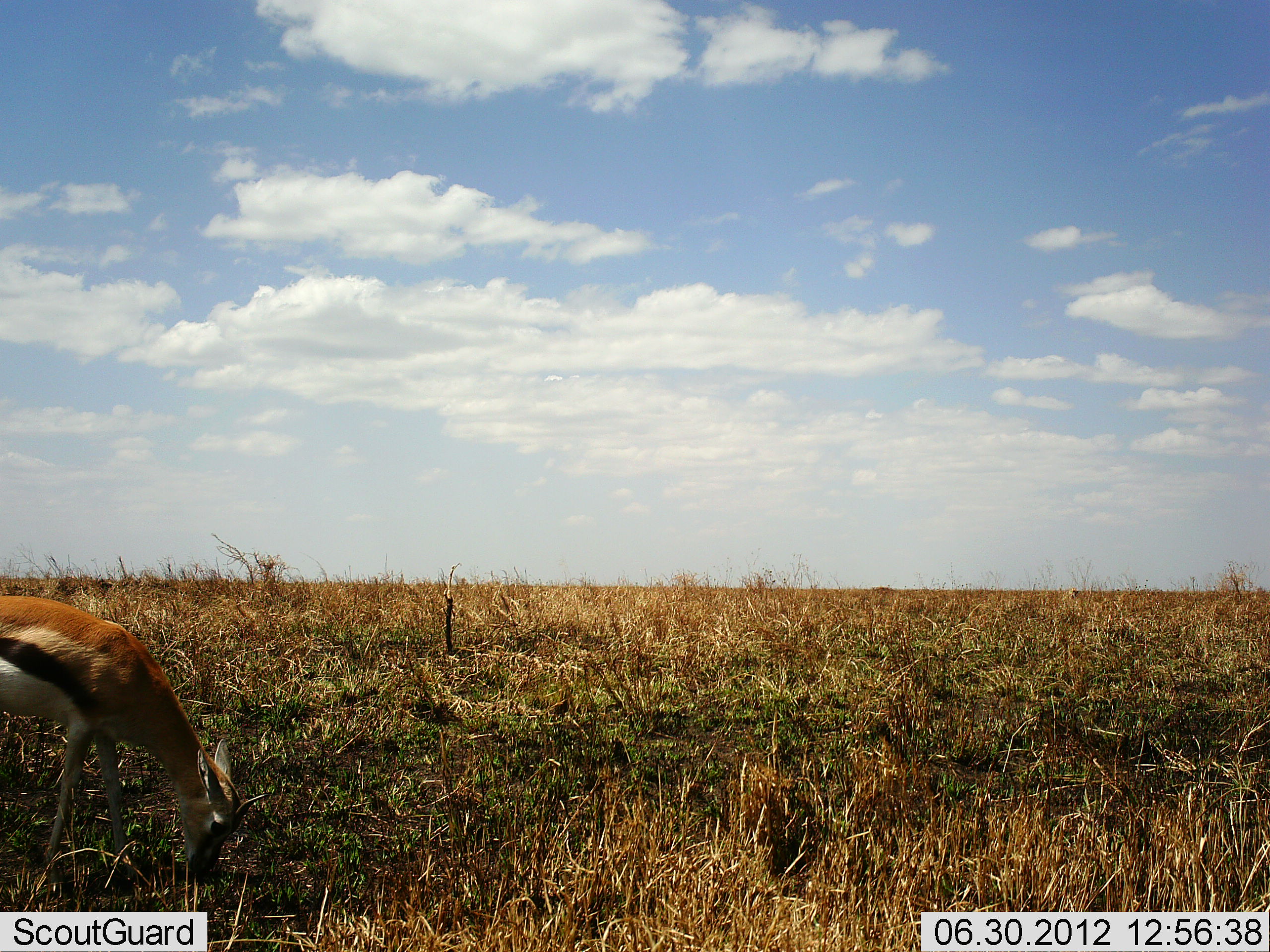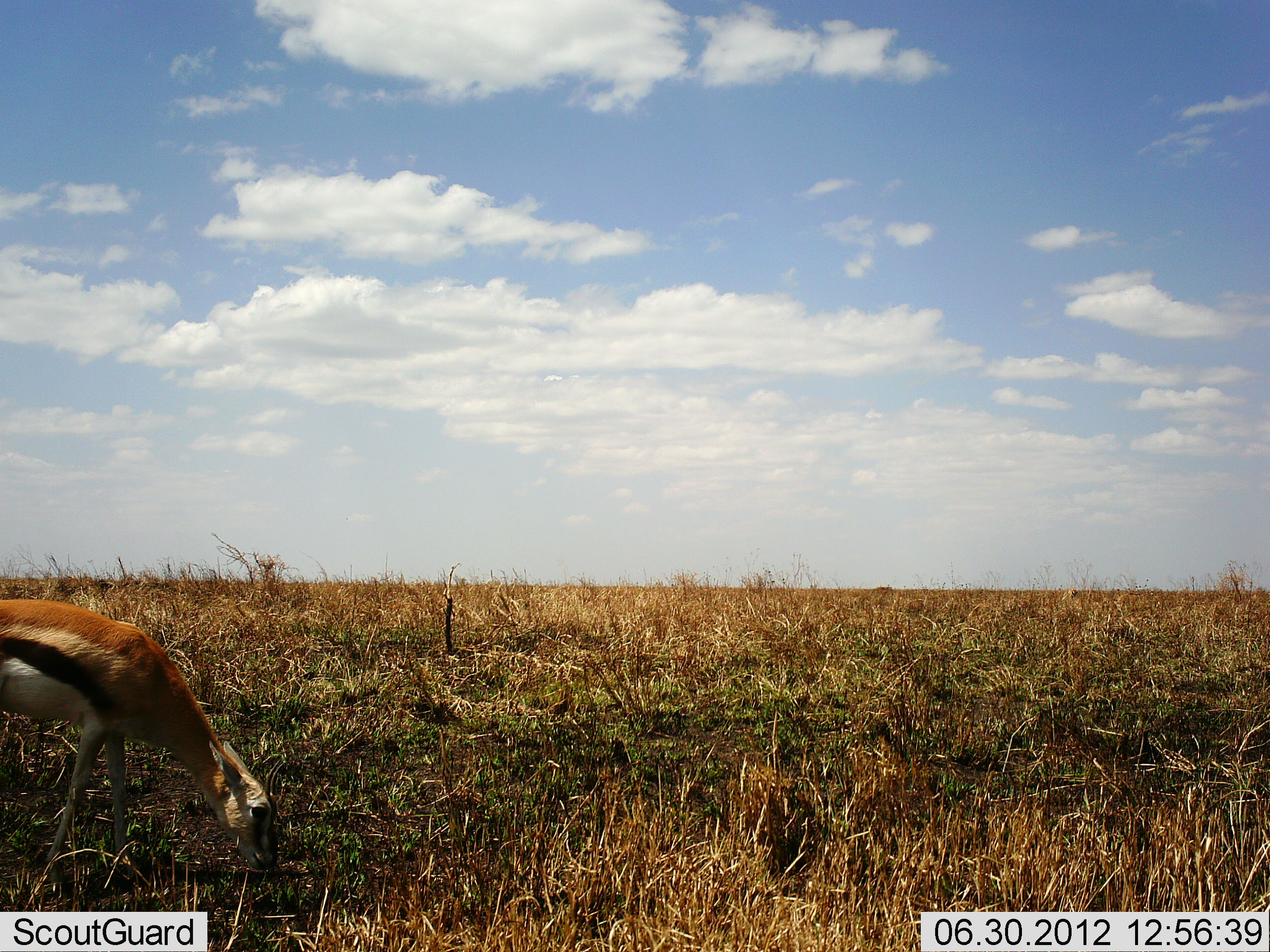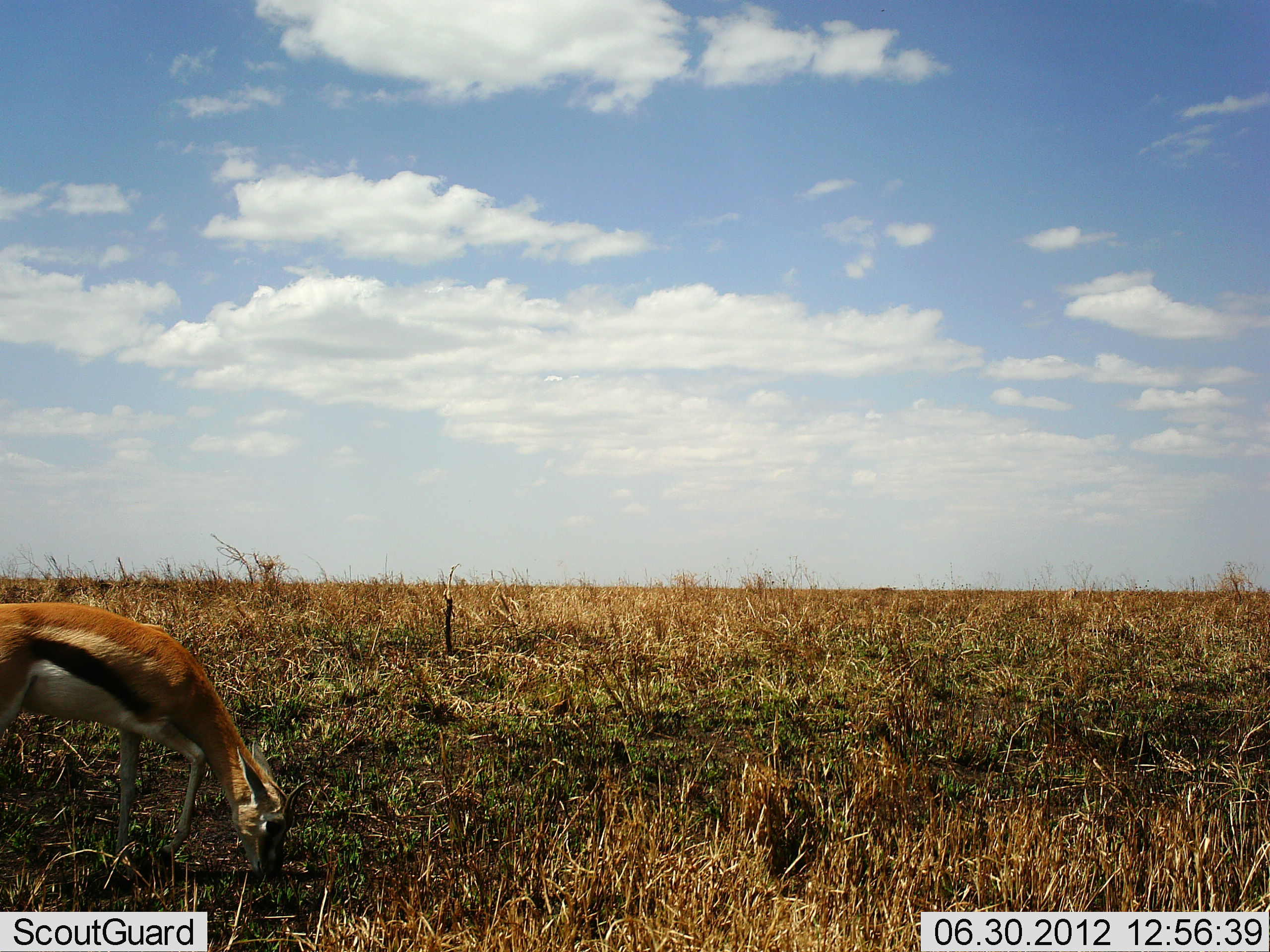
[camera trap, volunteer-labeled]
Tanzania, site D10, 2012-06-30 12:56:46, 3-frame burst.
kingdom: Animalia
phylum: Chordata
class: Mammalia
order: Artiodactyla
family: Bovidae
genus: Eudorcas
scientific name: Eudorcas thomsonii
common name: thomson's gazelle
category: gazellethomsons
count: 1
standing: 30%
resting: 0%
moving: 20%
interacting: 0%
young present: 10%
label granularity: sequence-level